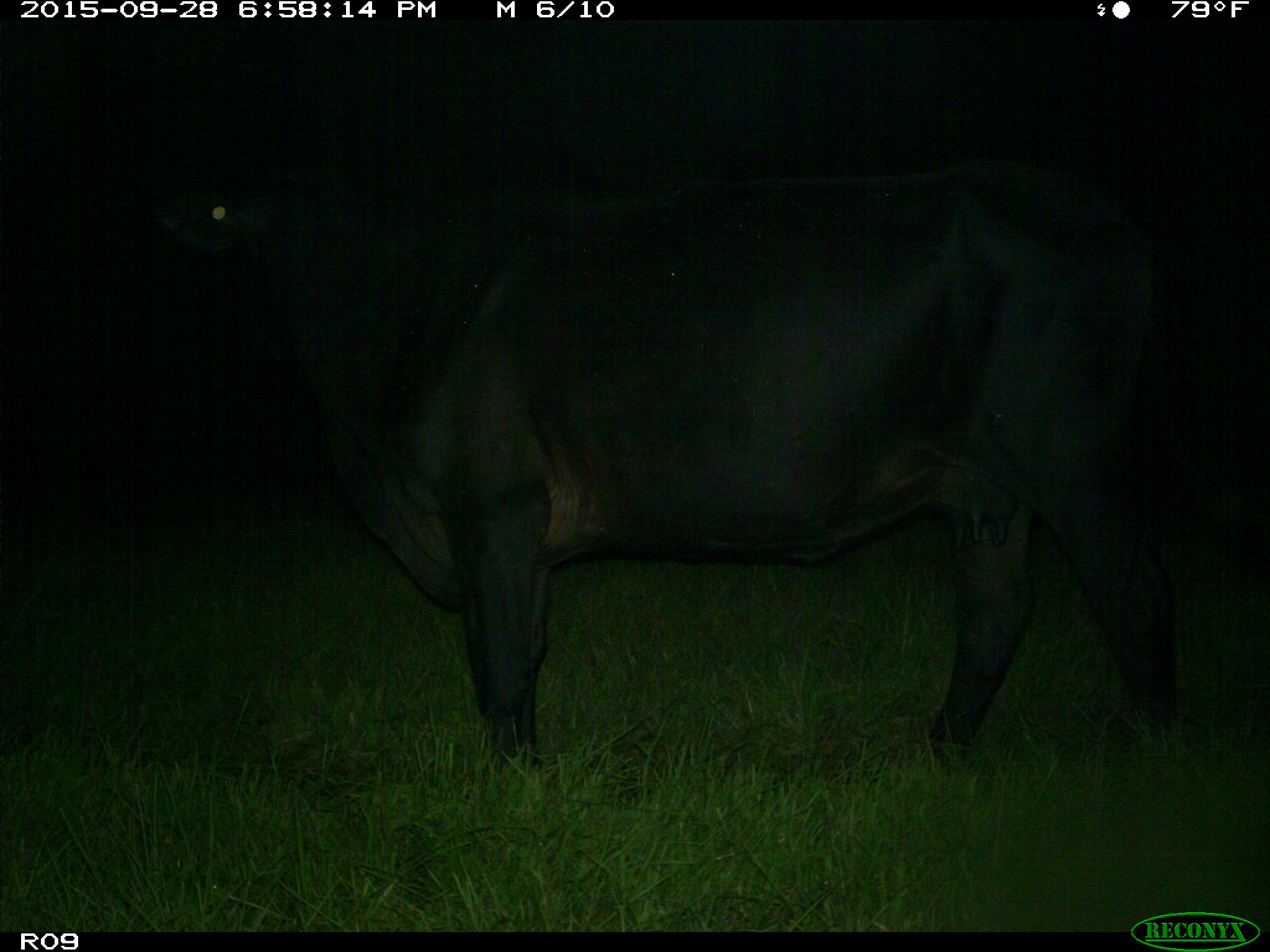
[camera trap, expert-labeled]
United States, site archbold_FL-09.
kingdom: Animalia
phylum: Chordata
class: Mammalia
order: Artiodactyla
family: Bovidae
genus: Bos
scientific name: Bos taurus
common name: domestic cow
Bos taurus (domestic cow).